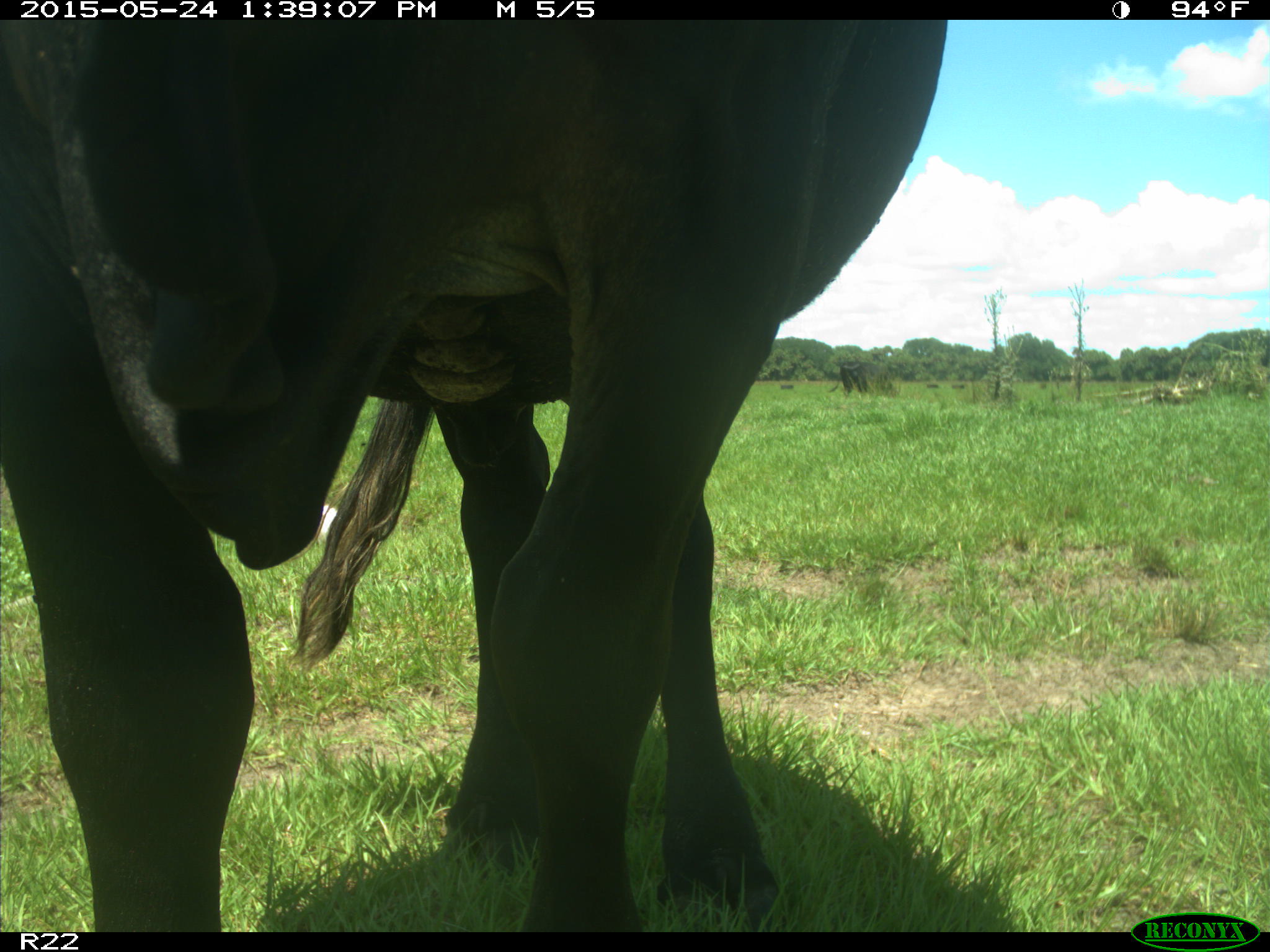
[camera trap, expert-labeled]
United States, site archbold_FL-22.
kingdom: Animalia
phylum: Chordata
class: Mammalia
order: Artiodactyla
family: Bovidae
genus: Bos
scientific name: Bos taurus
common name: domestic cow